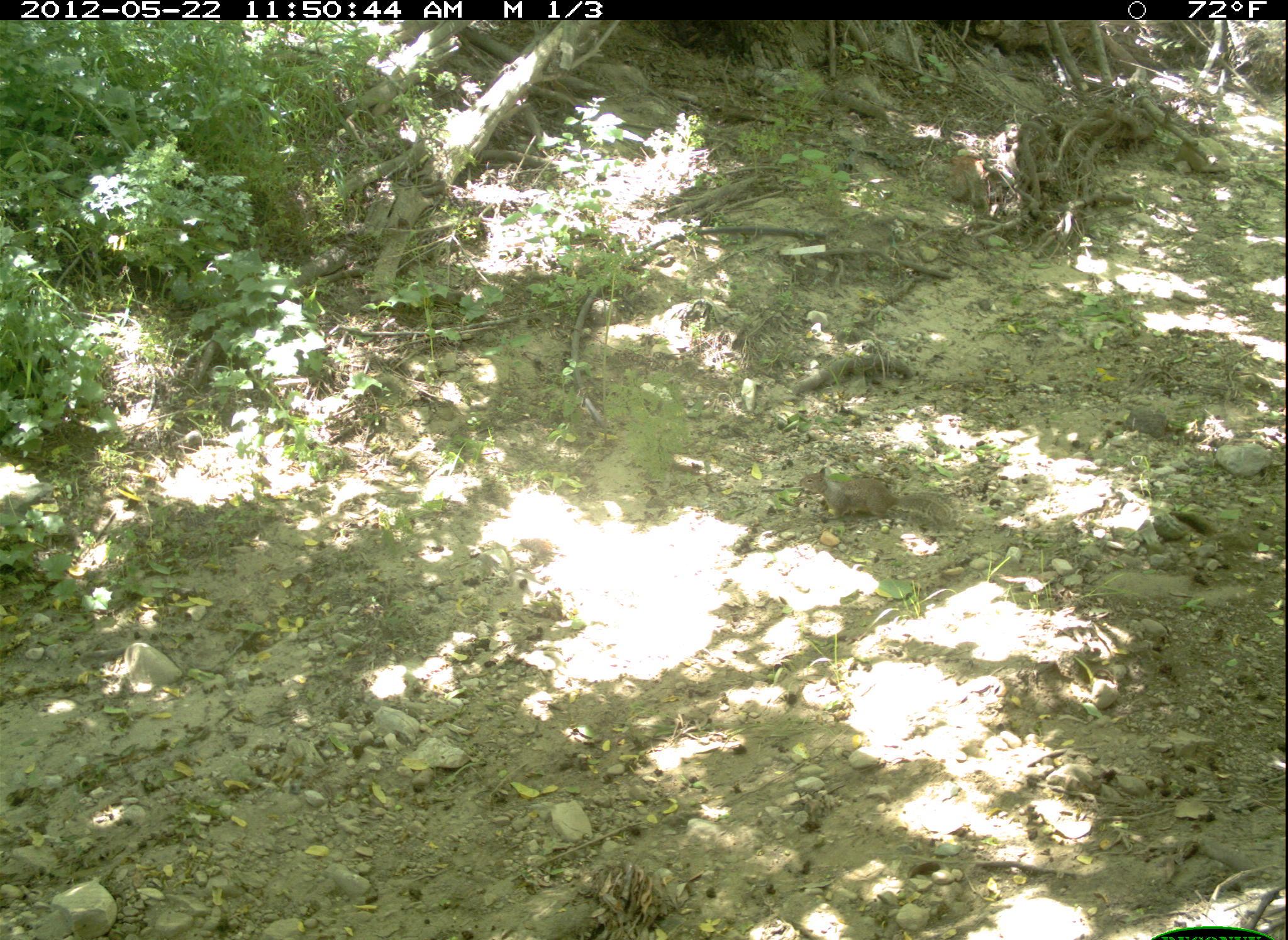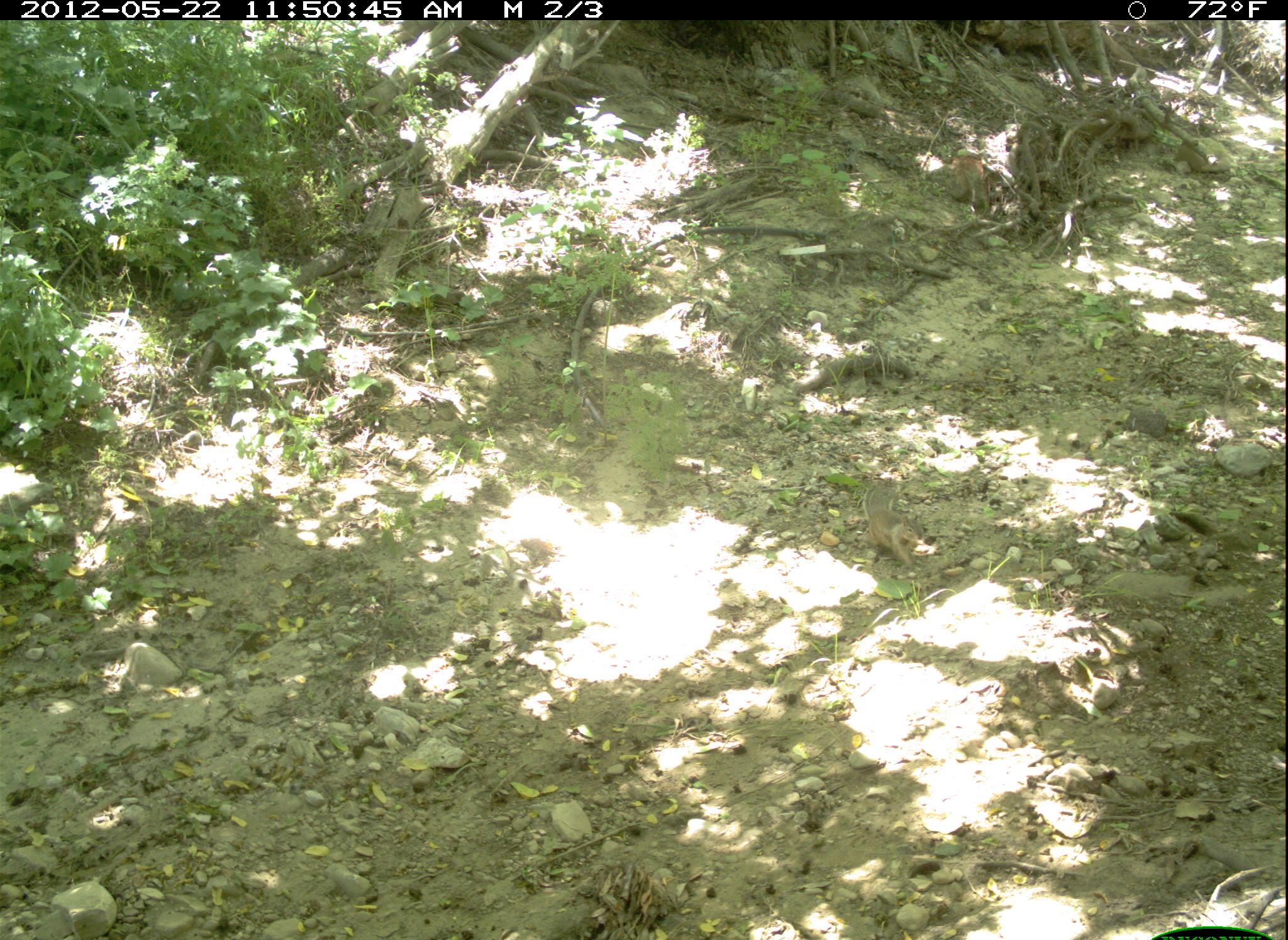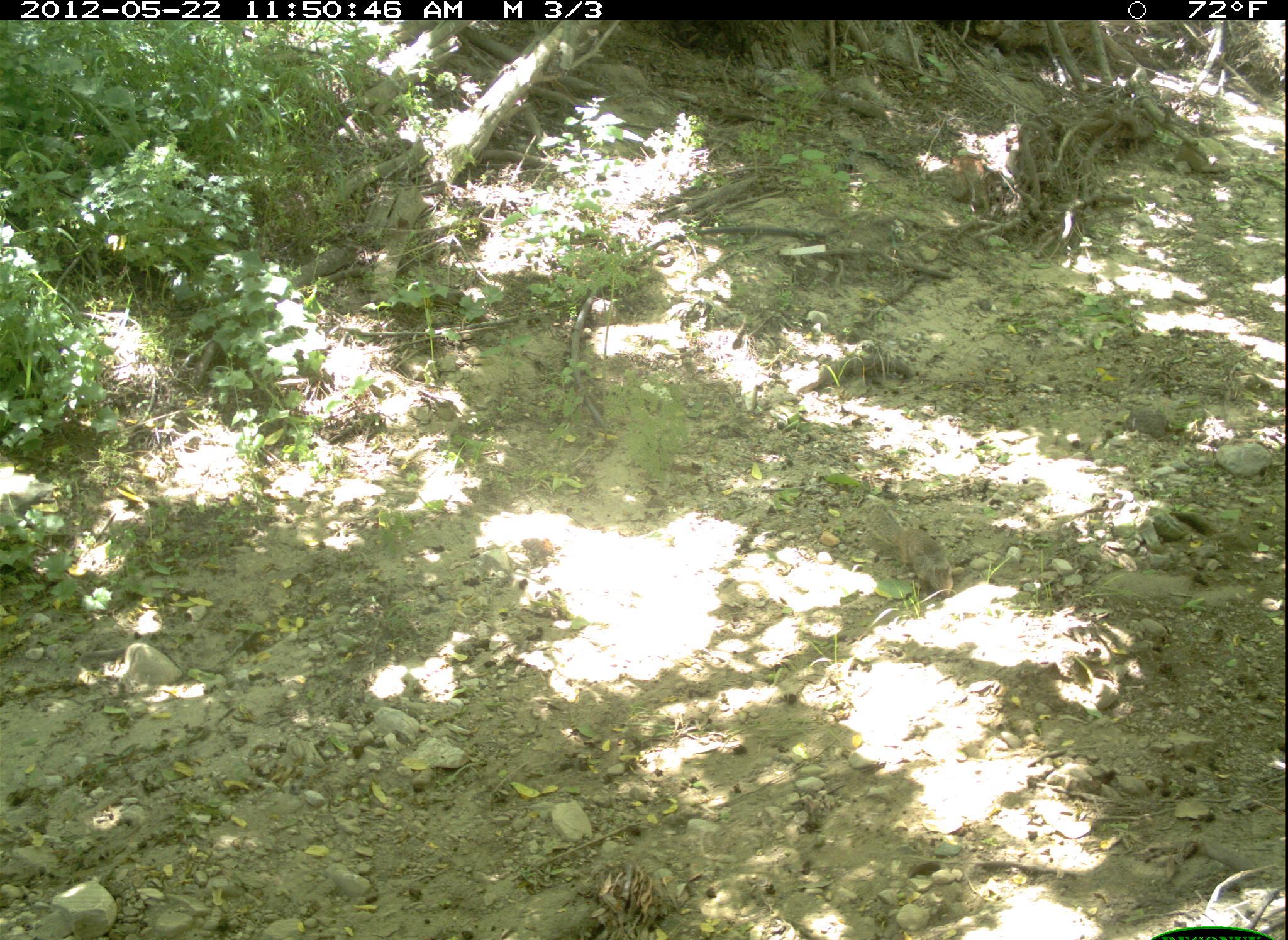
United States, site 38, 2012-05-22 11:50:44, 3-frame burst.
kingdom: Animalia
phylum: Chordata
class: Mammalia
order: Rodentia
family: Sciuridae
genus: Sciurus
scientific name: Sciurus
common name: squirrel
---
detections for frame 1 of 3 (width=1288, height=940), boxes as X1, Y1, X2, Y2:
squirrel: 784, 453, 971, 540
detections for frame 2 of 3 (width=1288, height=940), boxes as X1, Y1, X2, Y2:
squirrel: 852, 472, 931, 572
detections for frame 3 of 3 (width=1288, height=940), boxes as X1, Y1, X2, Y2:
squirrel: 855, 494, 961, 607